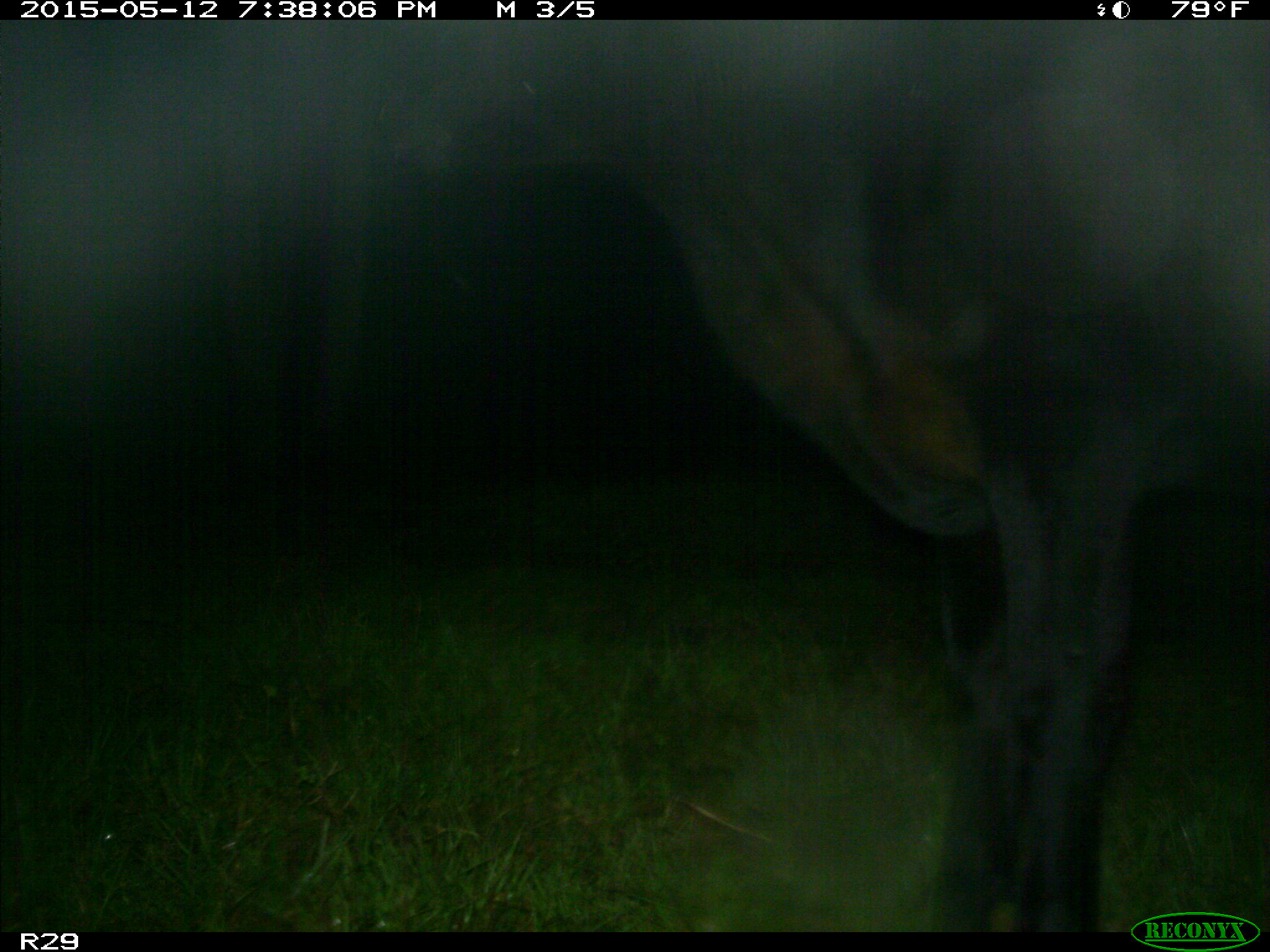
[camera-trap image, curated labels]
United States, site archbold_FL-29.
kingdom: Animalia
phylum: Chordata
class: Mammalia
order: Artiodactyla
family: Bovidae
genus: Bos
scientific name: Bos taurus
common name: domestic cow